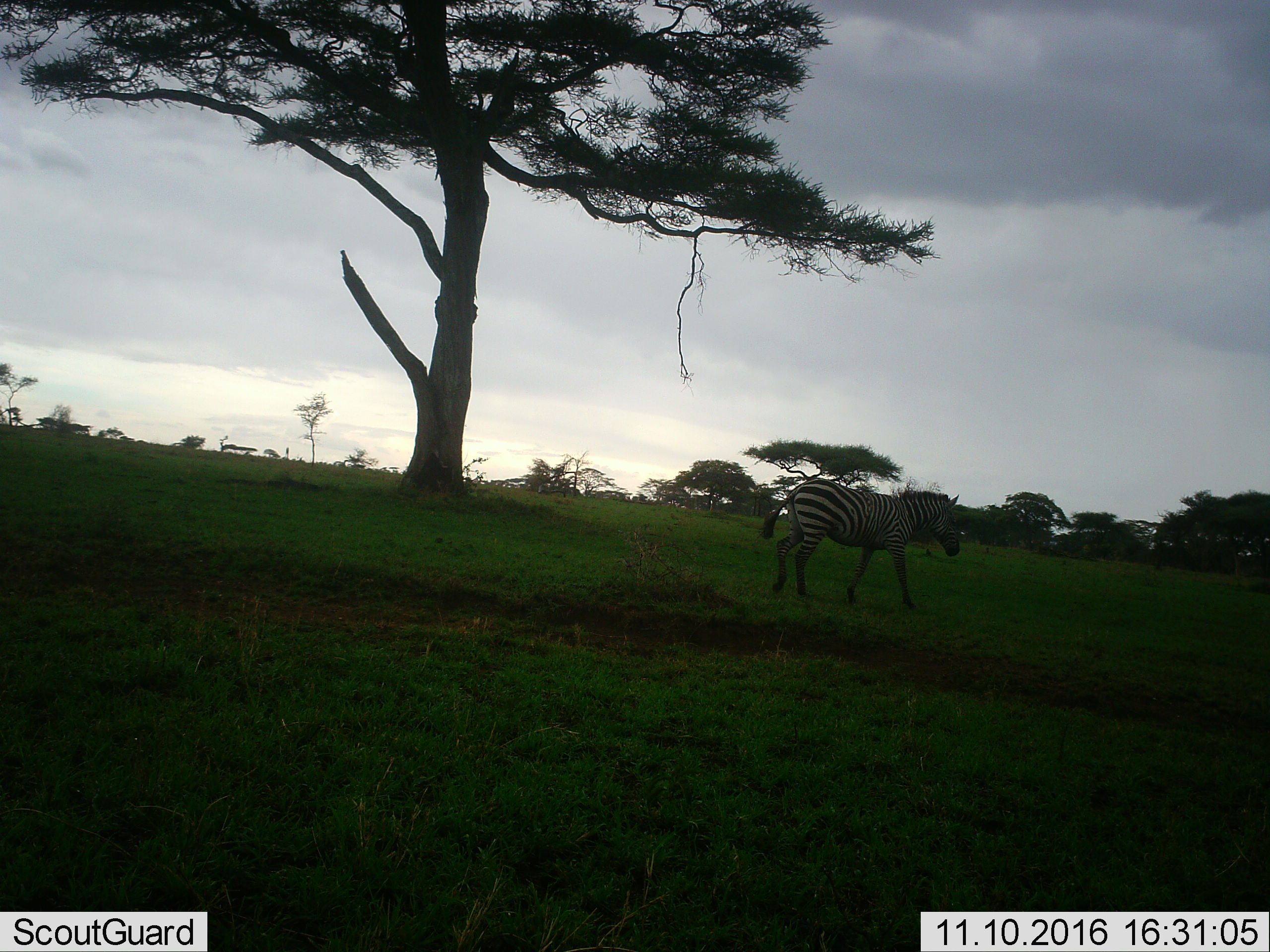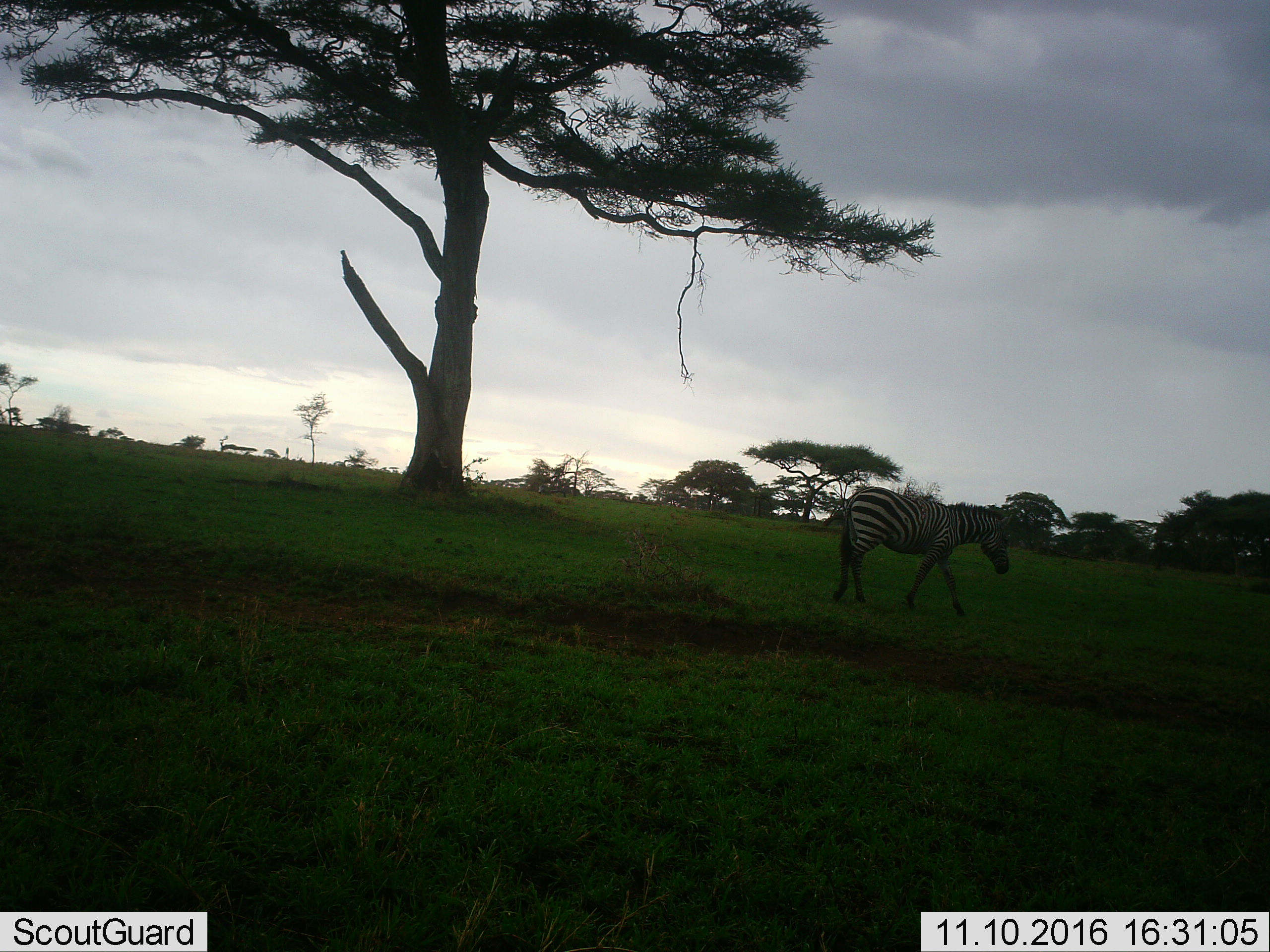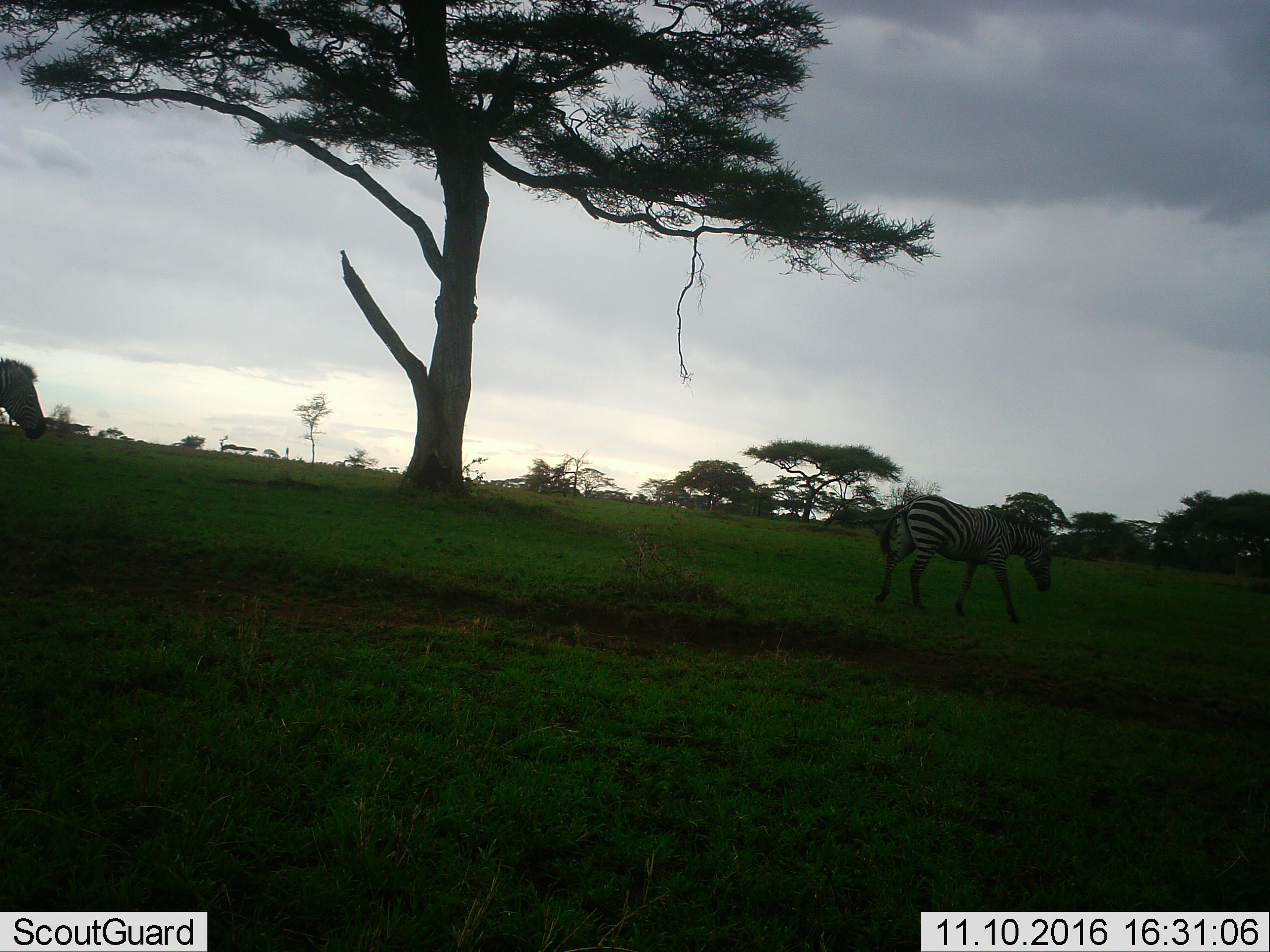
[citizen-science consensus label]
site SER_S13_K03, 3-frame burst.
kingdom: Animalia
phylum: Chordata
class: Mammalia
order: Perissodactyla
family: Equidae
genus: Equus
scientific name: Equus quagga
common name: plains zebra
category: zebraplains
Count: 2.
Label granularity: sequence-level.